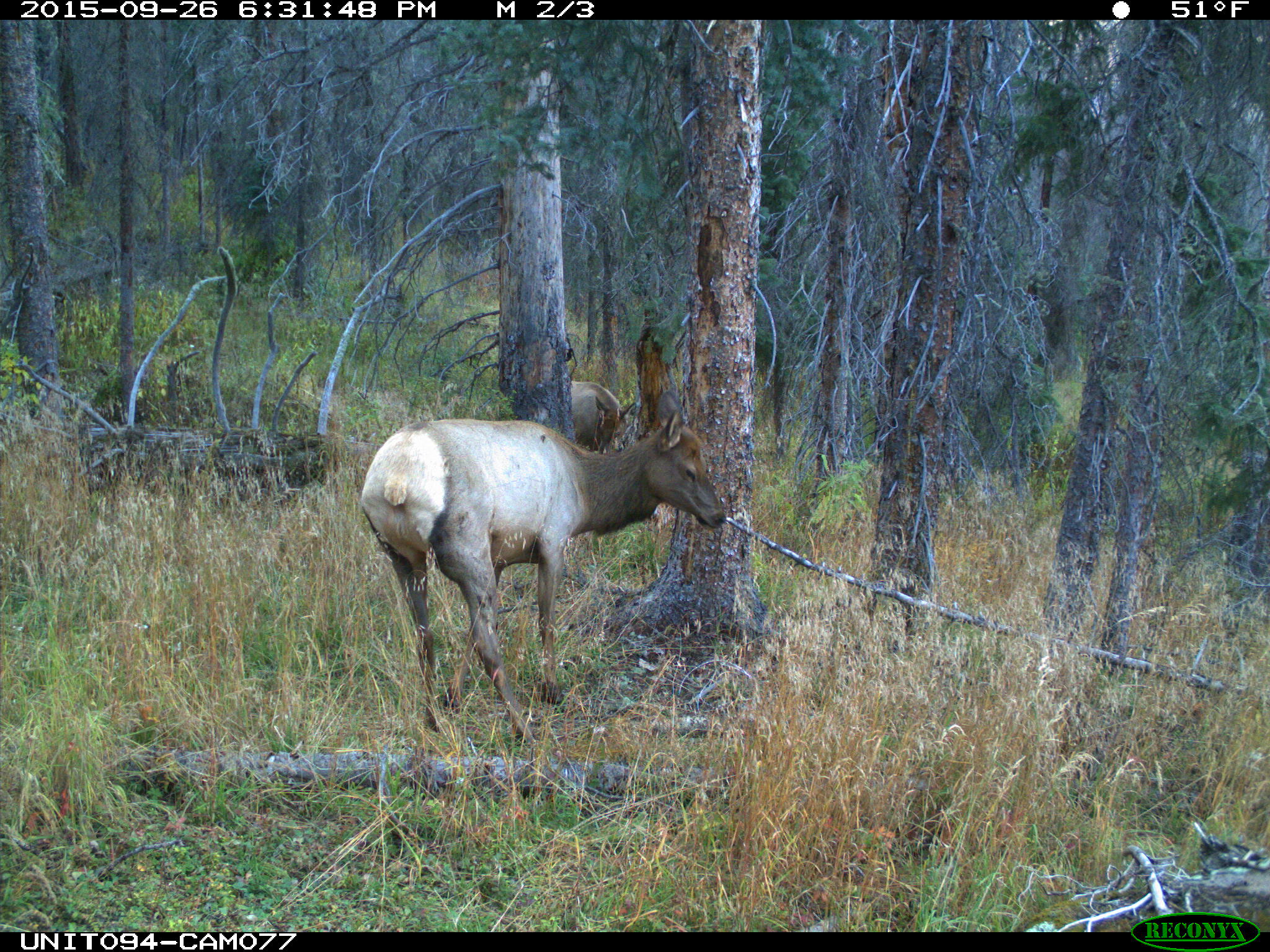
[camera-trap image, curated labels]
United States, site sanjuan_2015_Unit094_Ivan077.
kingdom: Animalia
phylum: Chordata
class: Mammalia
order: Artiodactyla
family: Cervidae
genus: Cervus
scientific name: Cervus elaphus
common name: red deer